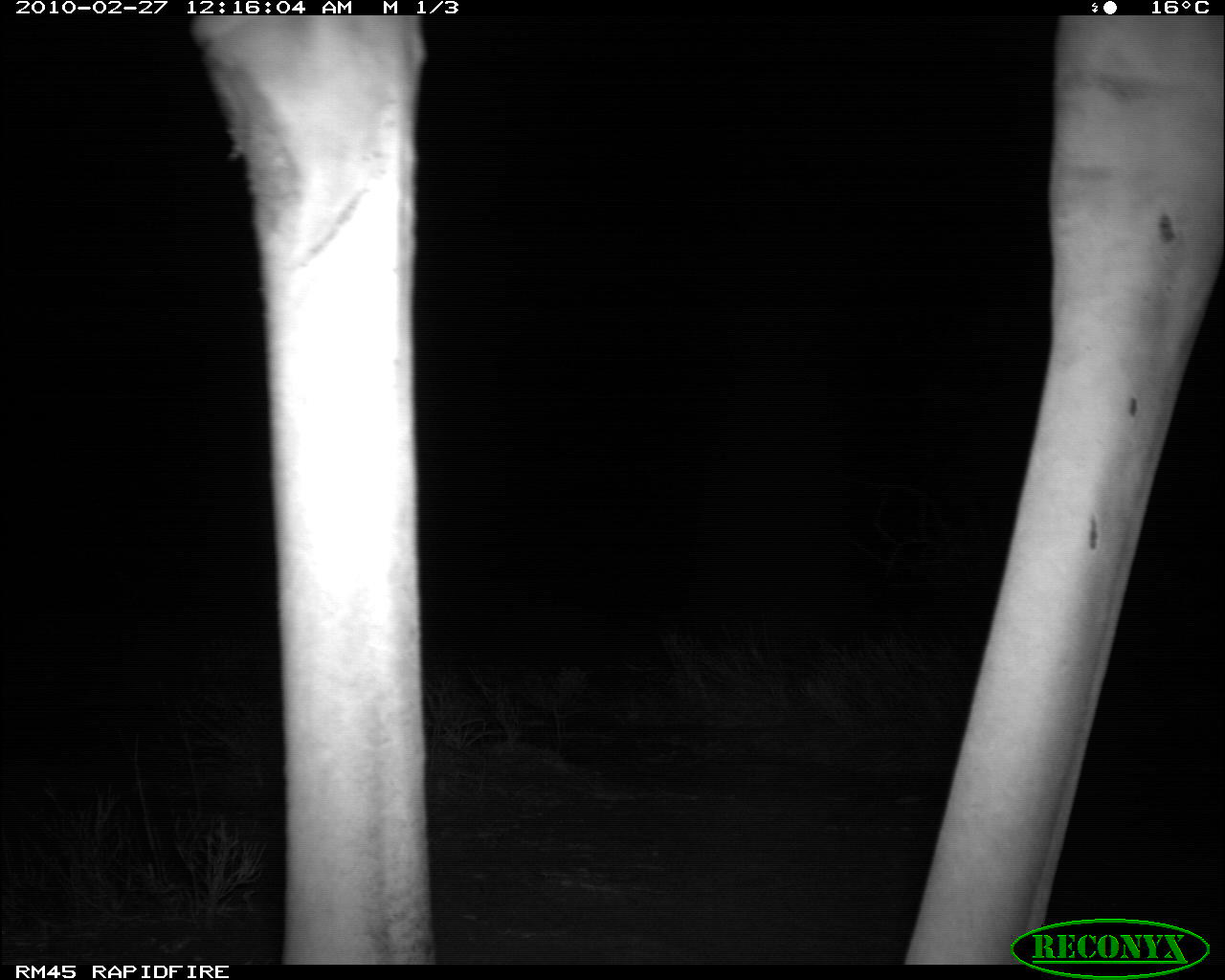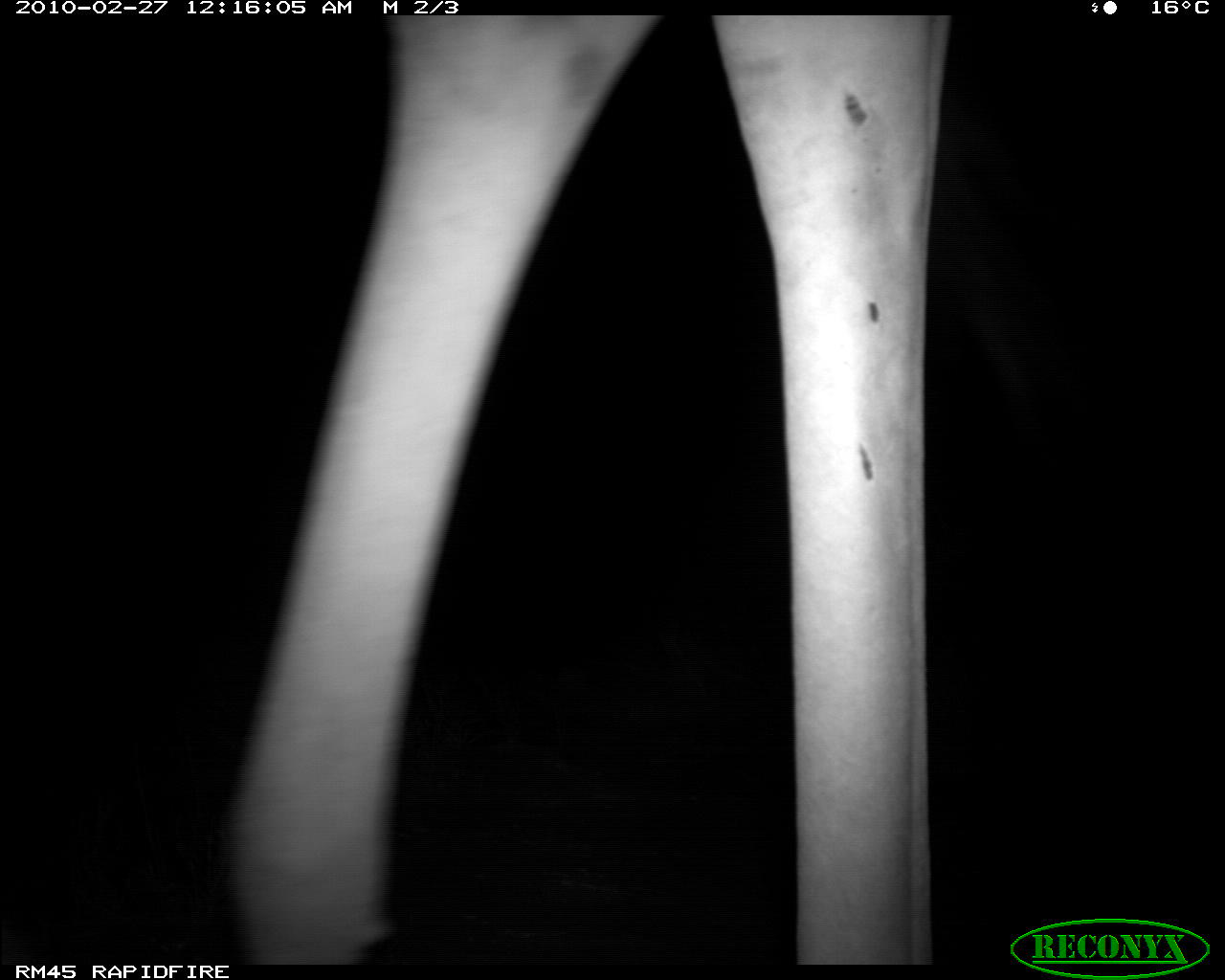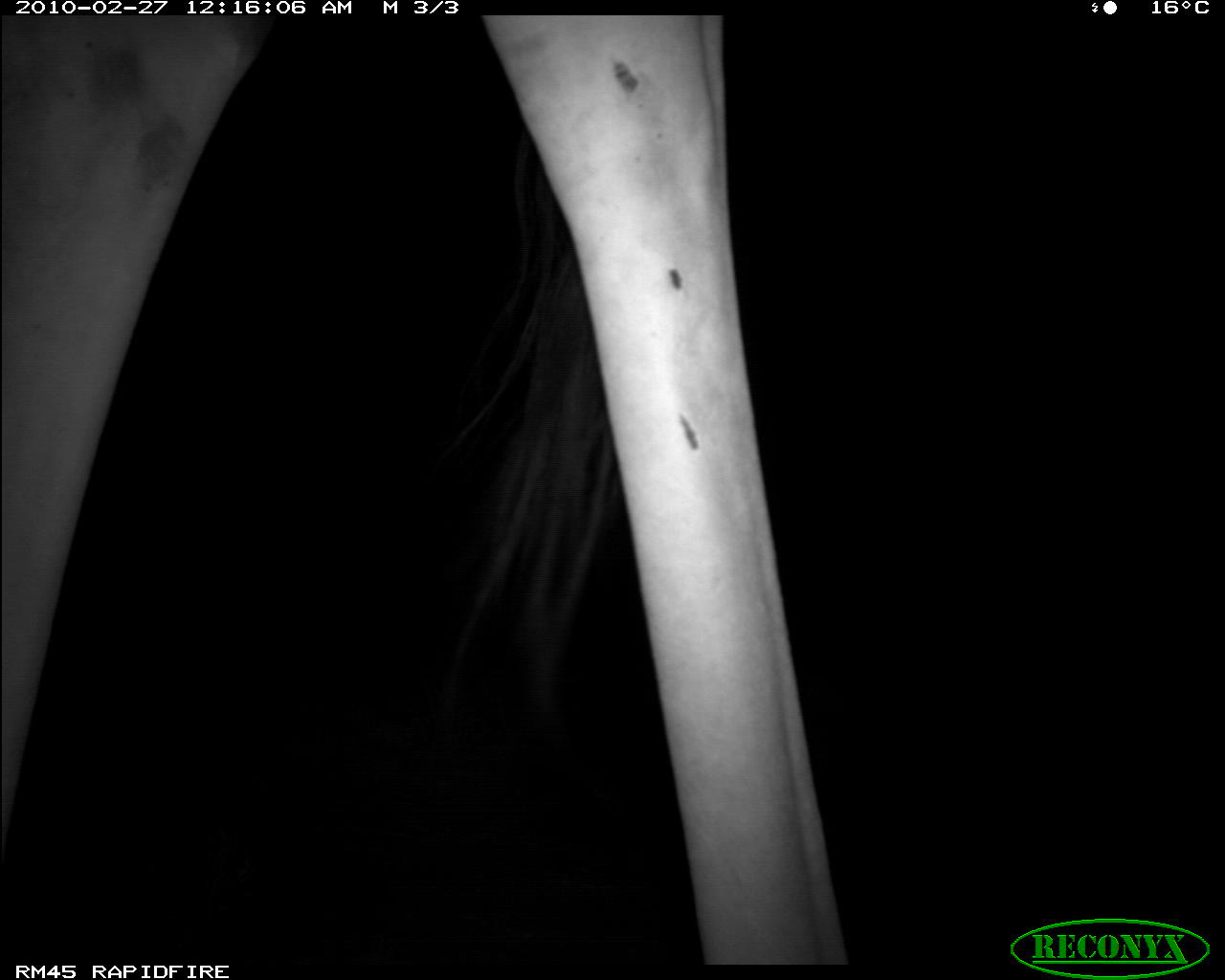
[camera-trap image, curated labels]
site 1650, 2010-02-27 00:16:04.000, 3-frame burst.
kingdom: Animalia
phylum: Chordata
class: Mammalia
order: Artiodactyla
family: Giraffidae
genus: Giraffa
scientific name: Giraffa camelopardalis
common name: giraffe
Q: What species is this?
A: Giraffa camelopardalis (giraffe).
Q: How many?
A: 1.